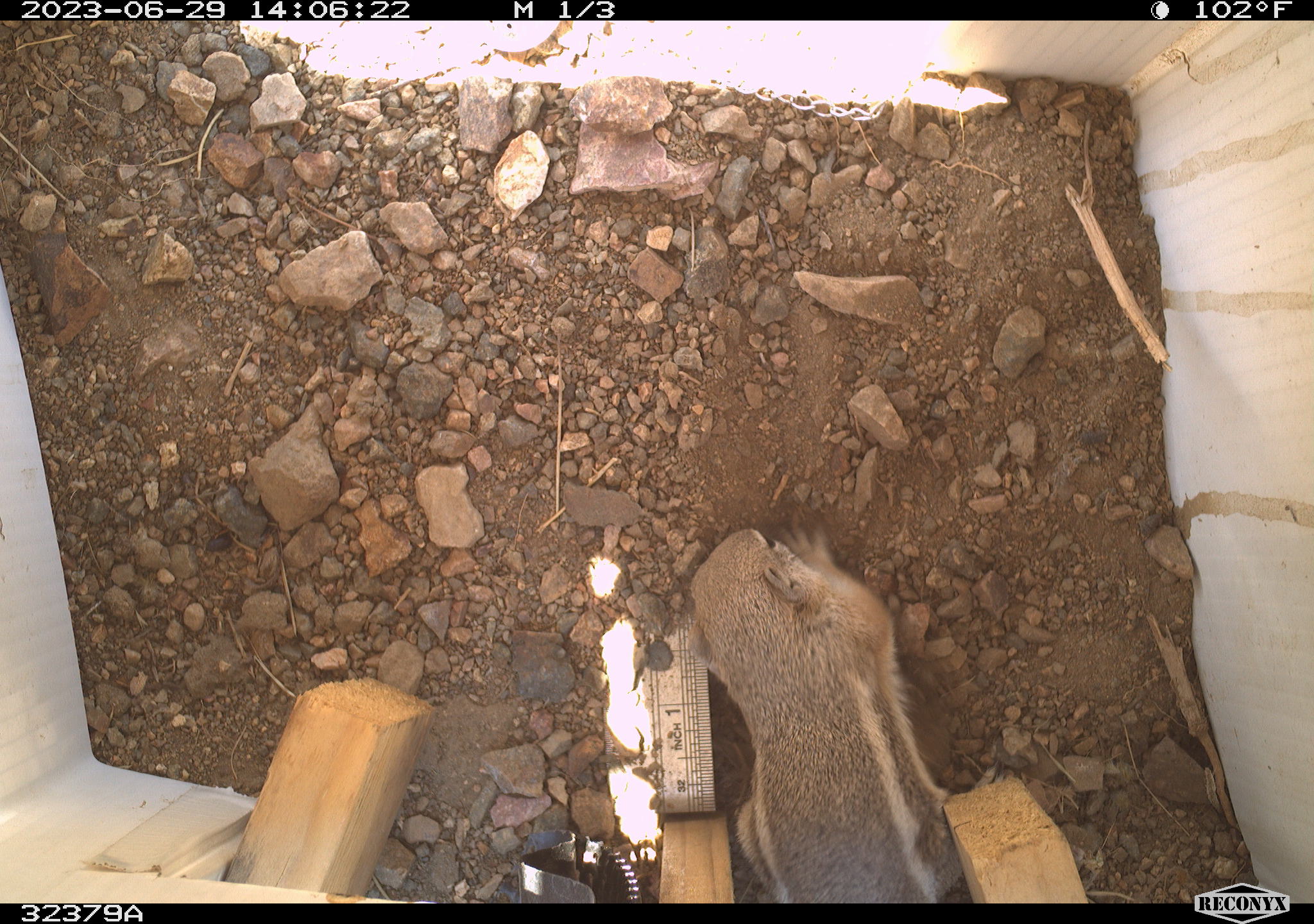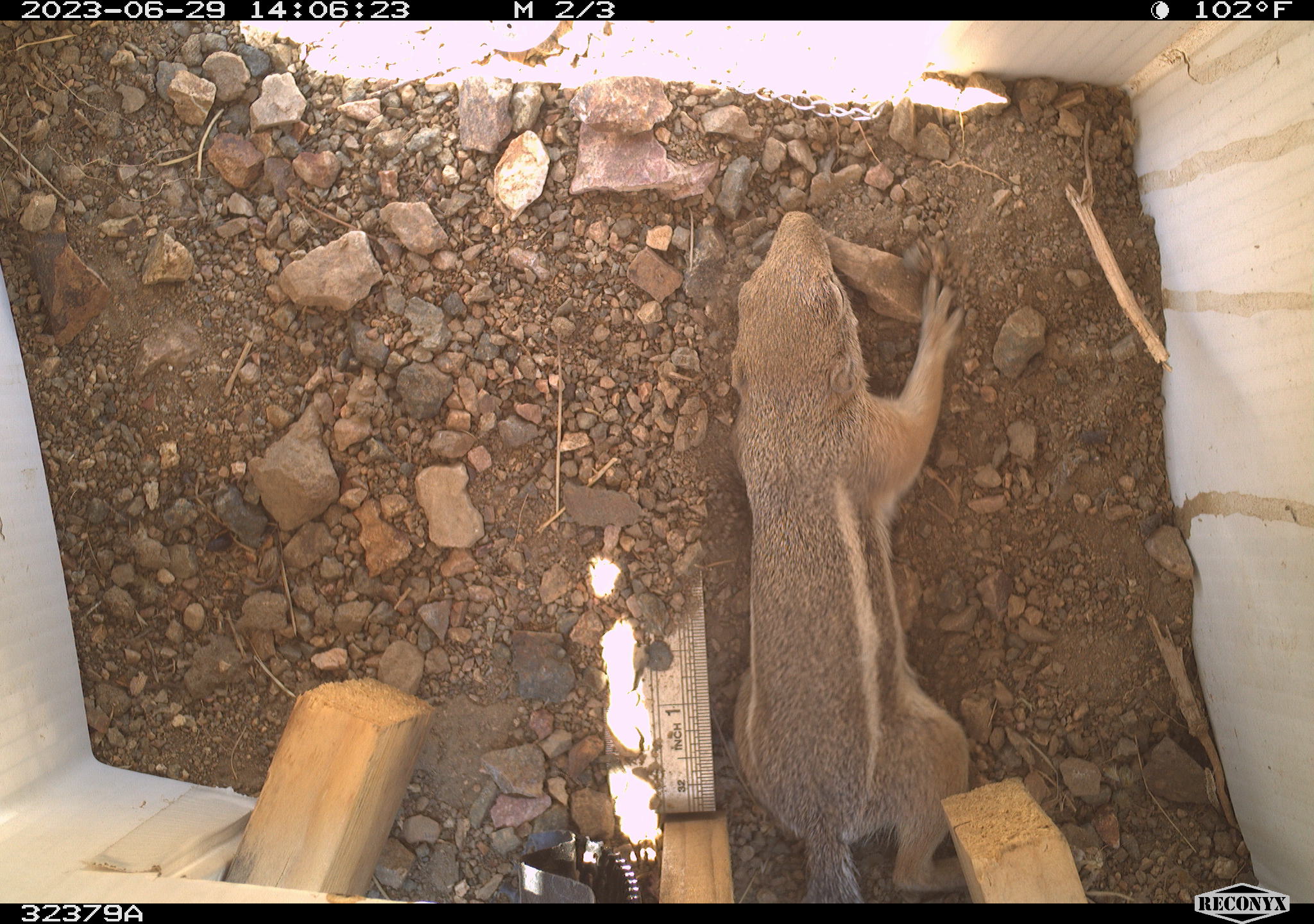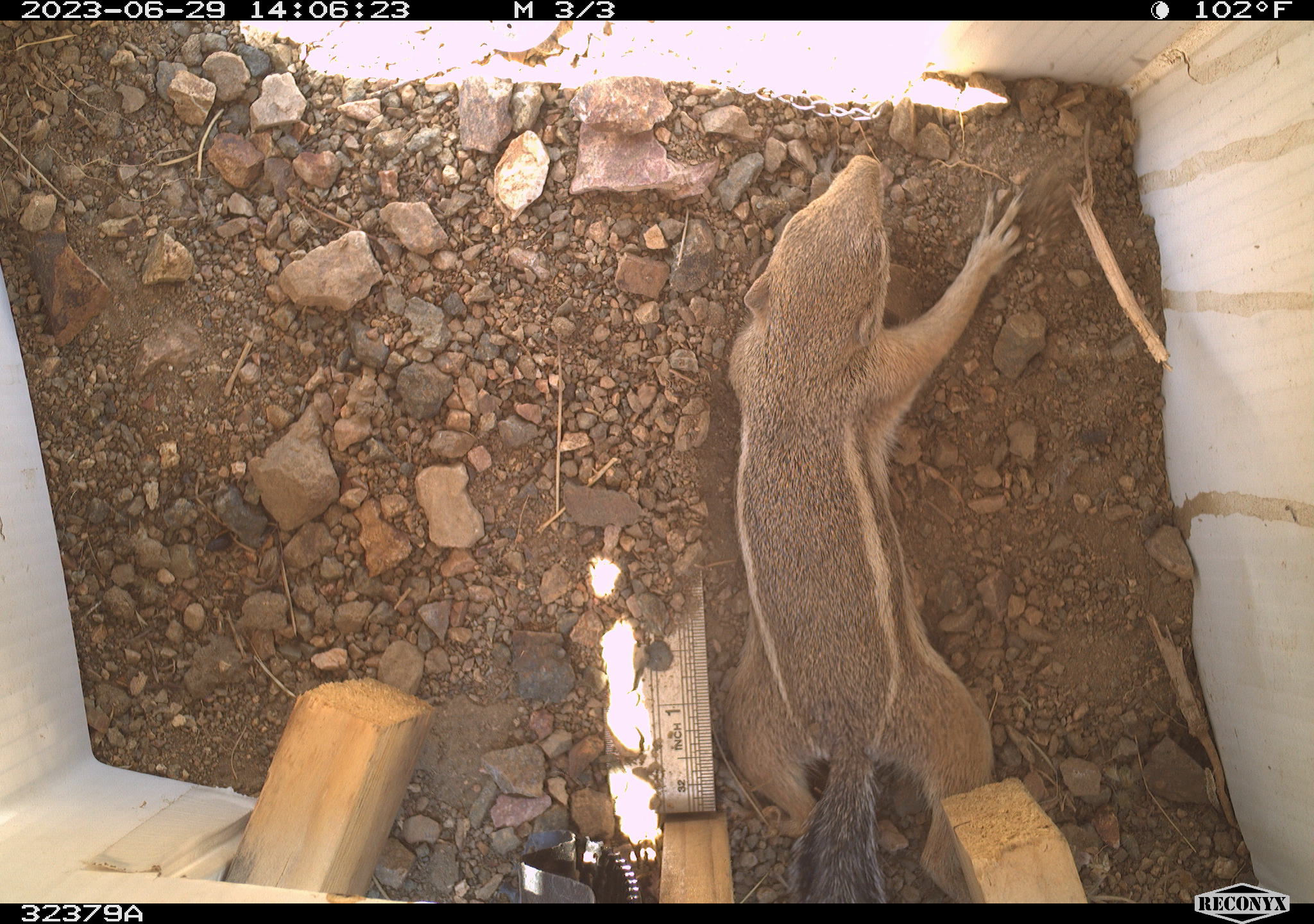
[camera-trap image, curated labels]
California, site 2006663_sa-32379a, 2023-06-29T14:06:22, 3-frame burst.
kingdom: Animalia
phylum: Chordata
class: Mammalia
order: Rodentia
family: Sciuridae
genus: Ammospermophilus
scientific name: Ammospermophilus leucurus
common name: white-tailed antelope squirrel